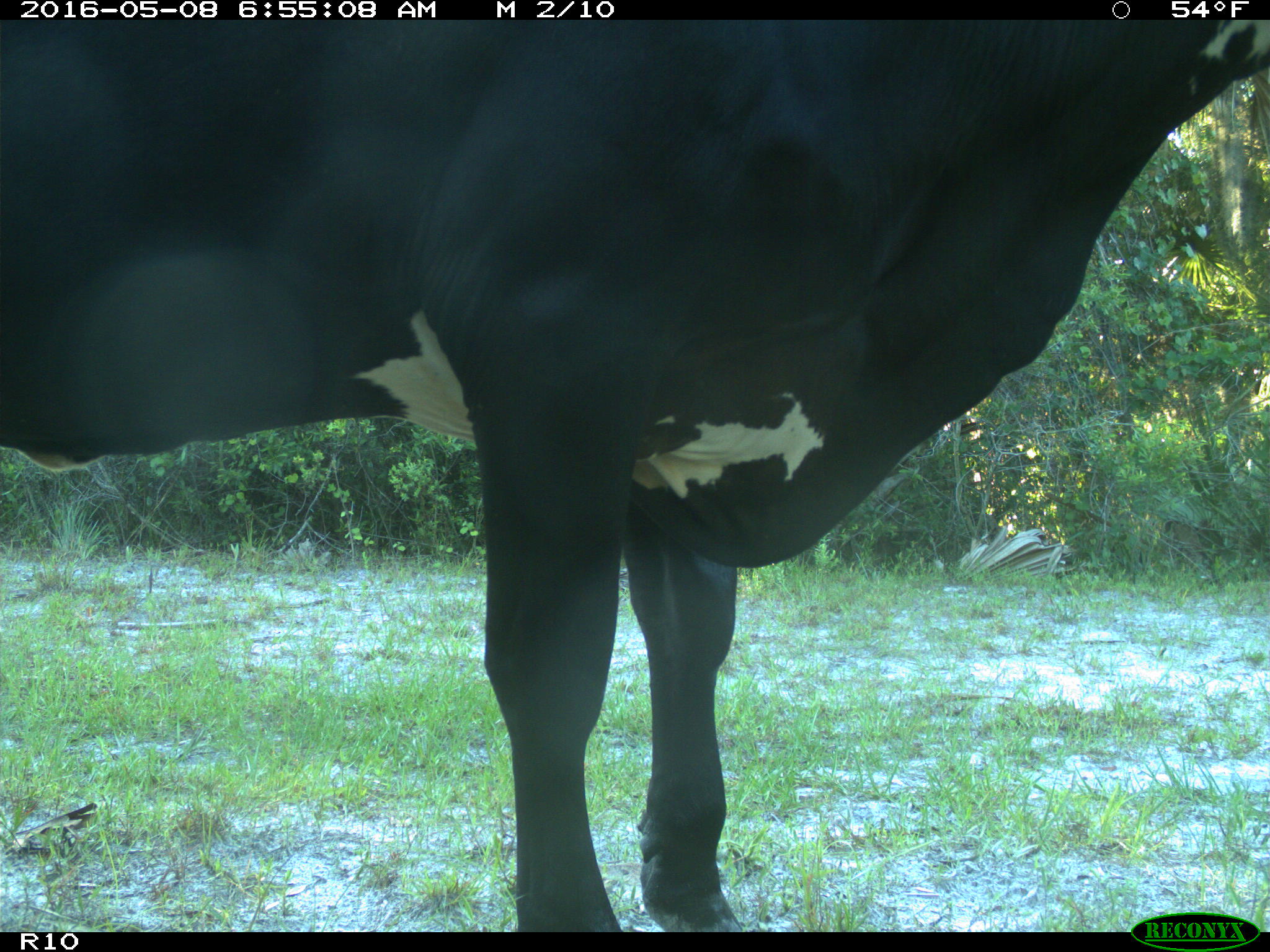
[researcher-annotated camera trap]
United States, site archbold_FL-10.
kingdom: Animalia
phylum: Chordata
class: Mammalia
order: Artiodactyla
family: Bovidae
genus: Bos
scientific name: Bos taurus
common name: domestic cow